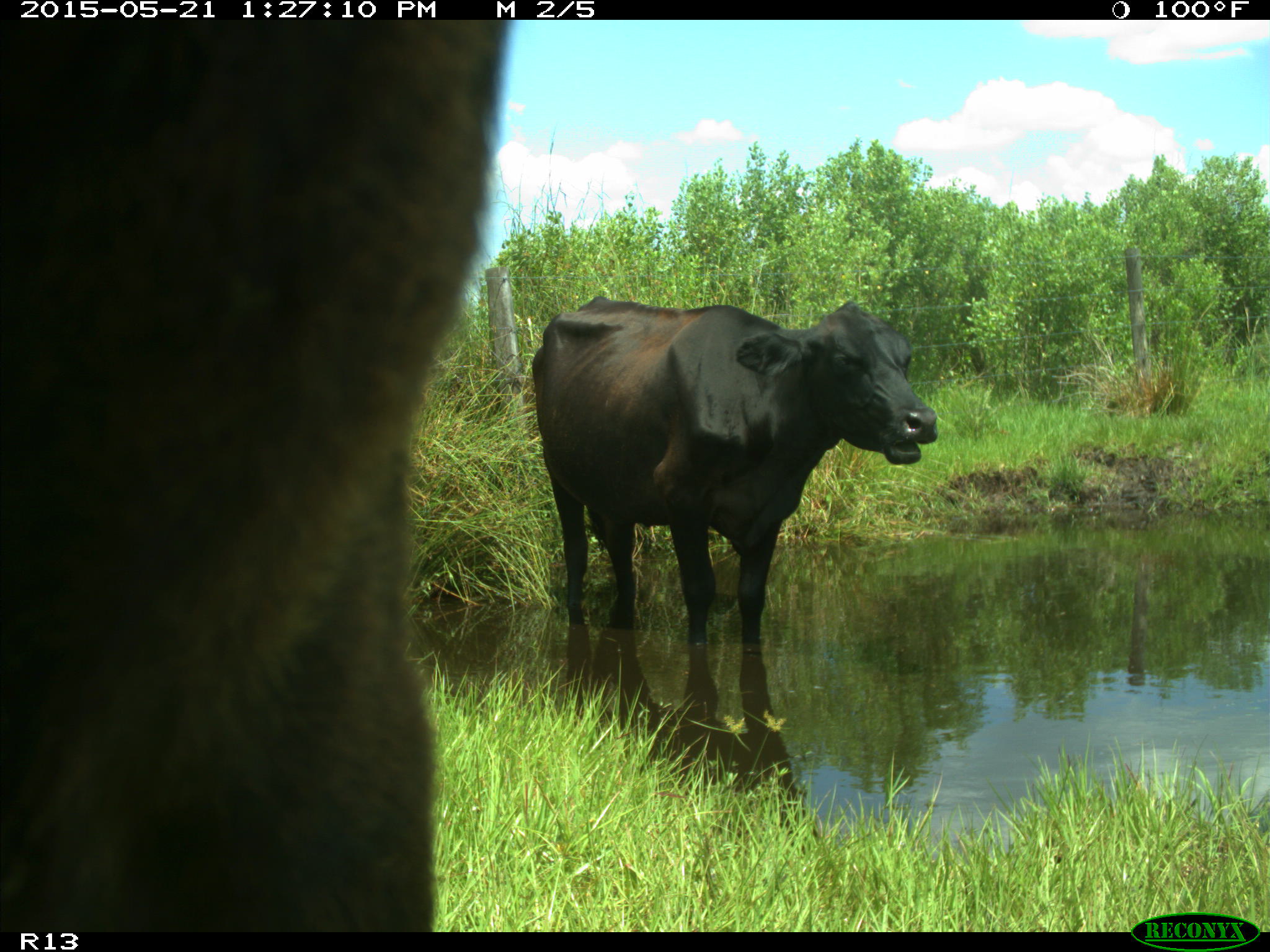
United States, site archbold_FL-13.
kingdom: Animalia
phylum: Chordata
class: Mammalia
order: Artiodactyla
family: Bovidae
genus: Bos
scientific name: Bos taurus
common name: domestic cow